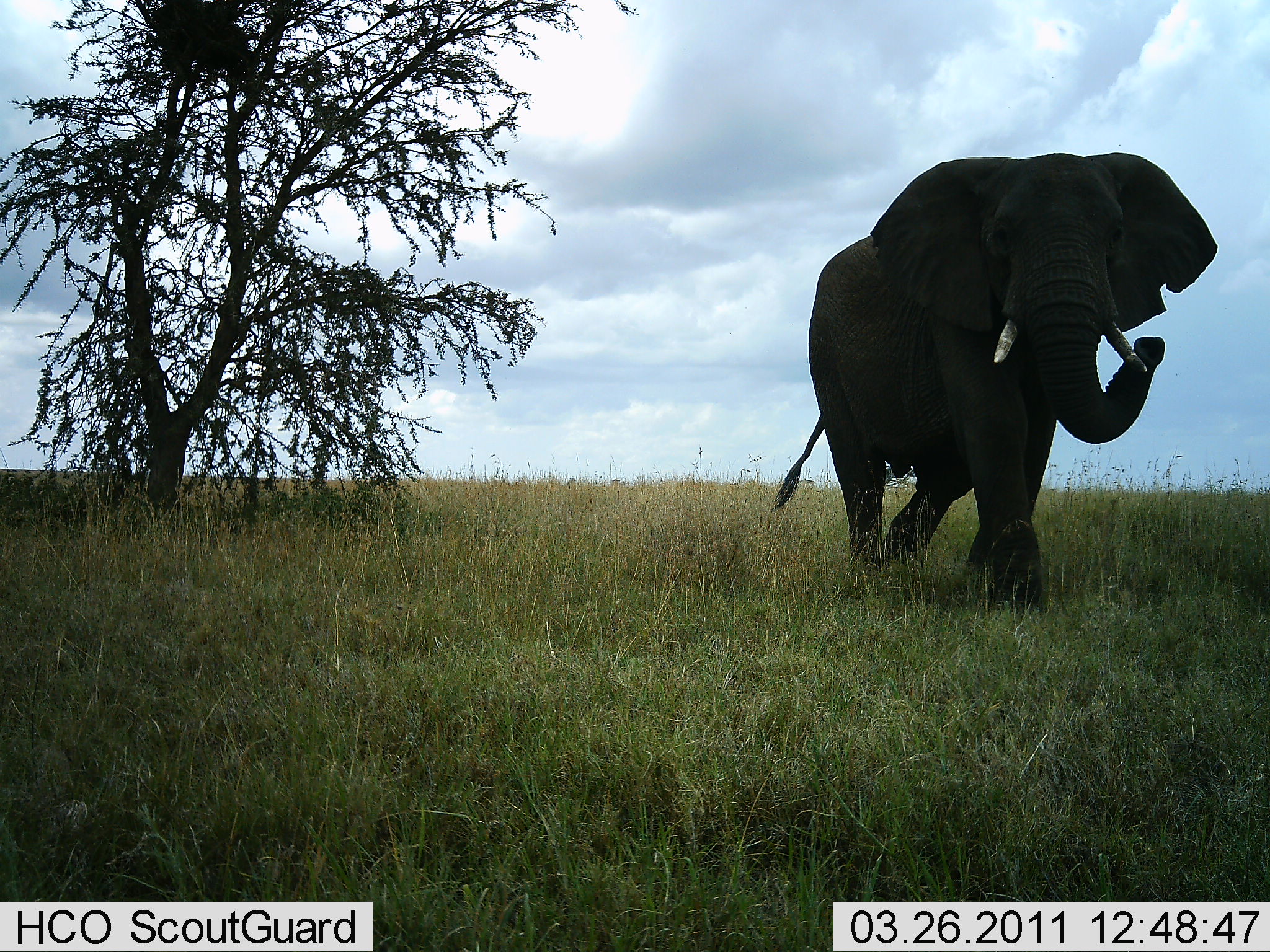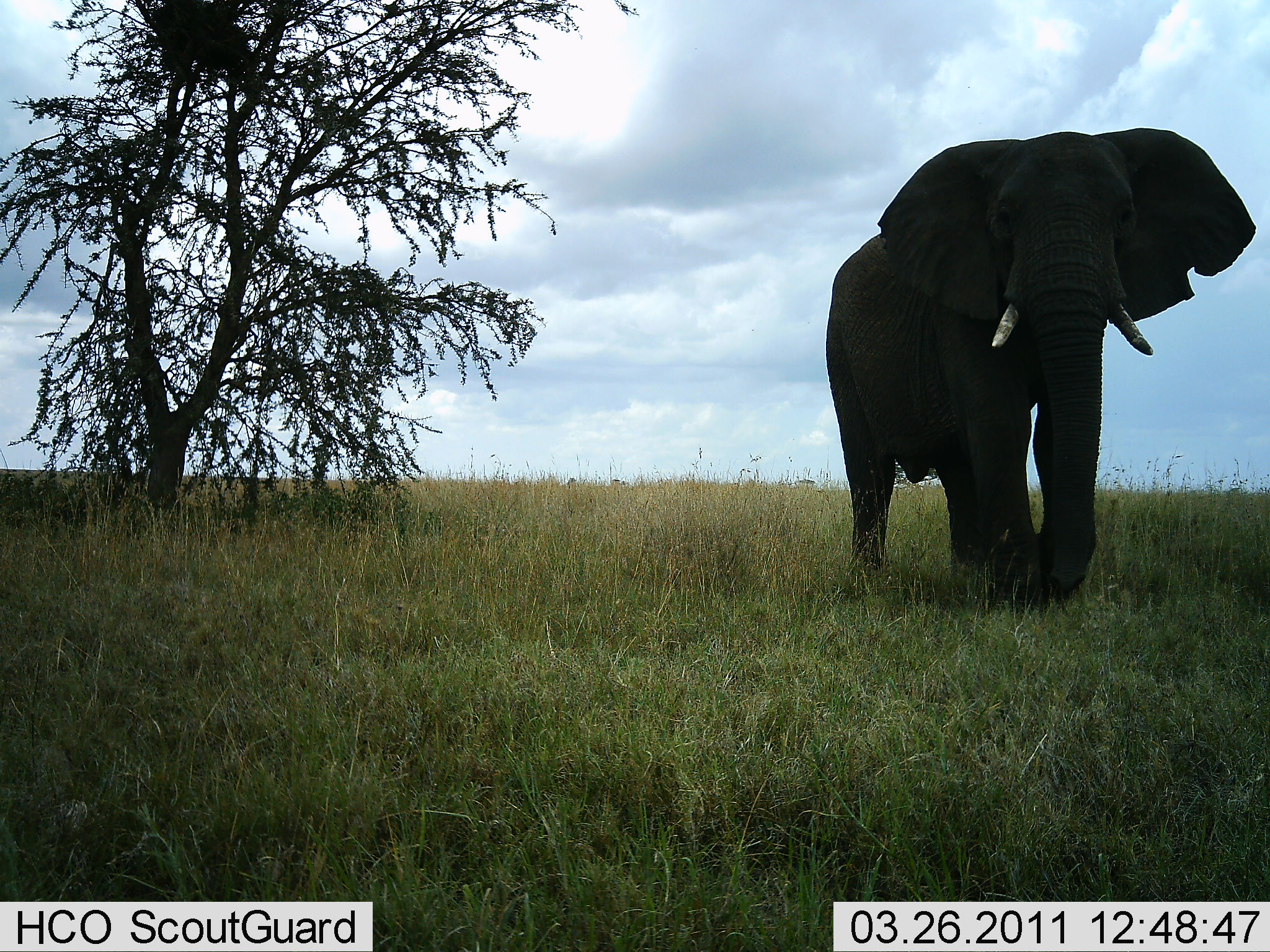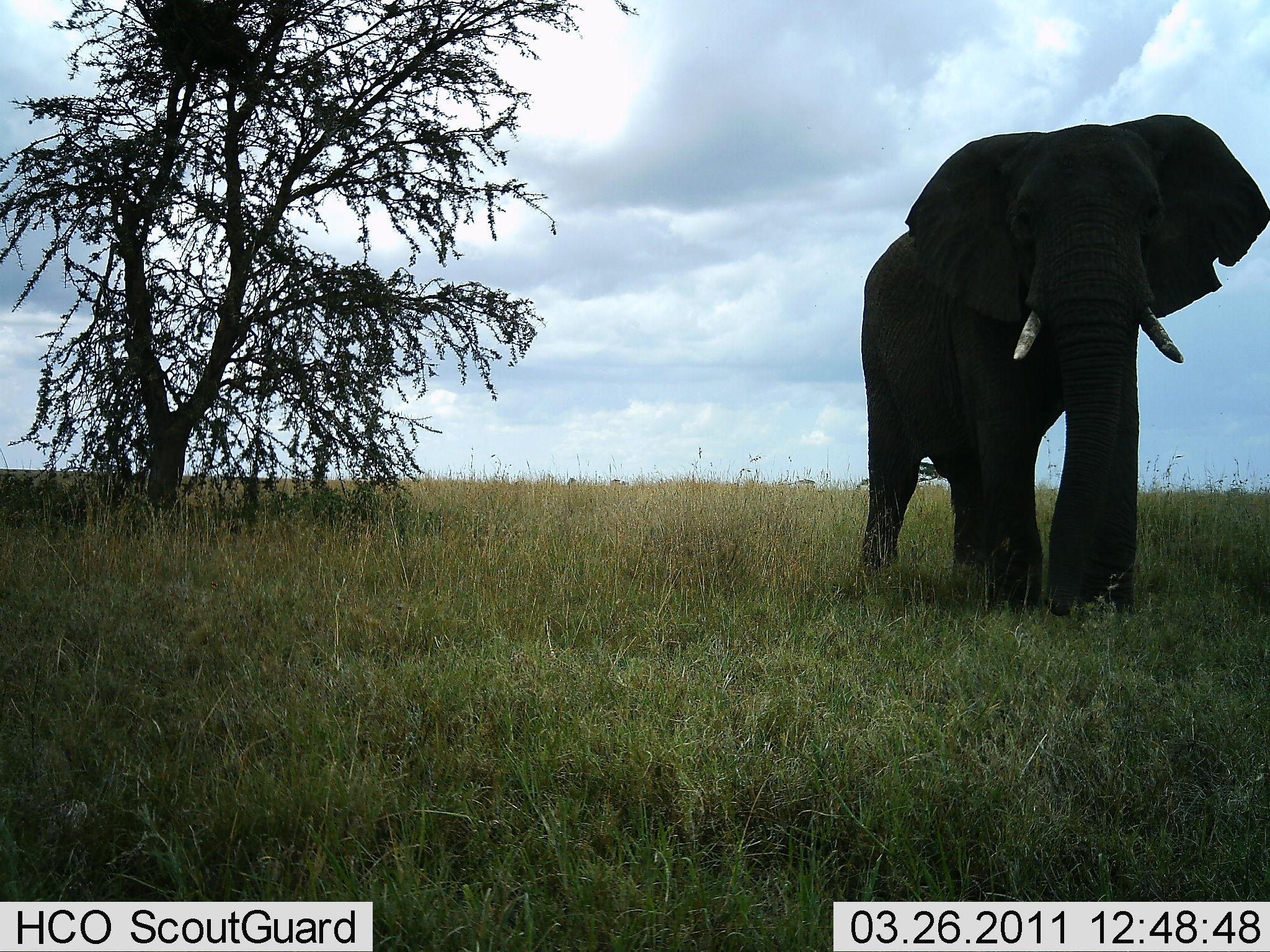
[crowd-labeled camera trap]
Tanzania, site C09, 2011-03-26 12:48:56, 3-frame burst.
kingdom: Animalia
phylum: Chordata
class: Mammalia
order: Proboscidea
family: Elephantidae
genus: Loxodonta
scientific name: Loxodonta africana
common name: african bush elephant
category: elephant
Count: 1.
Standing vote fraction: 0%.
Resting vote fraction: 0%.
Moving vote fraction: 100%.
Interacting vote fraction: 0%.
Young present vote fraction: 0%.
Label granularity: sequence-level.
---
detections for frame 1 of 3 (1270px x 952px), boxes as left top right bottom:
animal: 767 151 1221 626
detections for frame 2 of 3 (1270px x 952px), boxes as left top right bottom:
animal: 820 122 1259 615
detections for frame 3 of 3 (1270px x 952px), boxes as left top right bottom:
animal: 821 111 1270 631